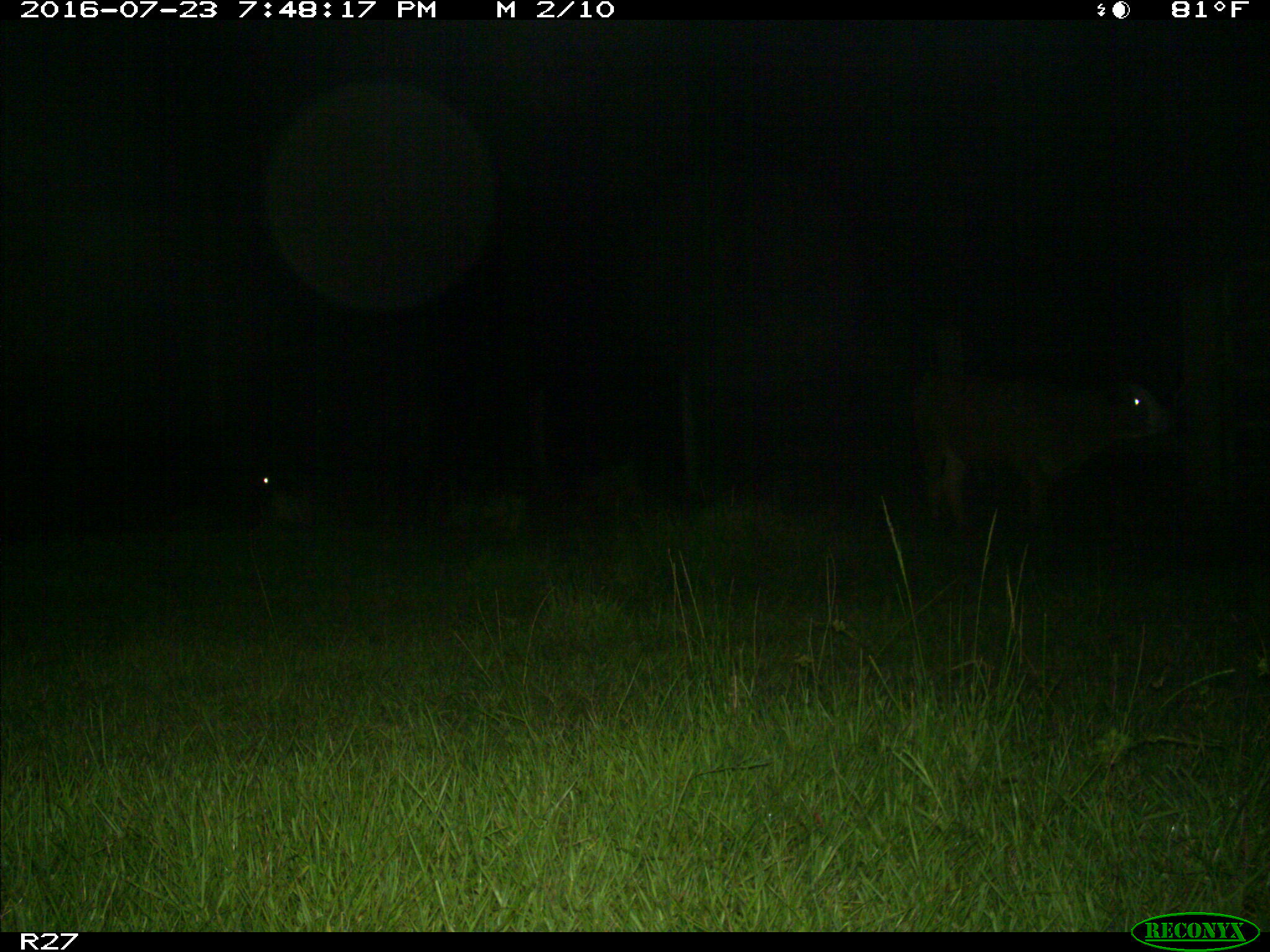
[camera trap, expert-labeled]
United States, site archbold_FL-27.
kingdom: Animalia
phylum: Chordata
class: Mammalia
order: Artiodactyla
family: Bovidae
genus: Bos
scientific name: Bos taurus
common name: domestic cow